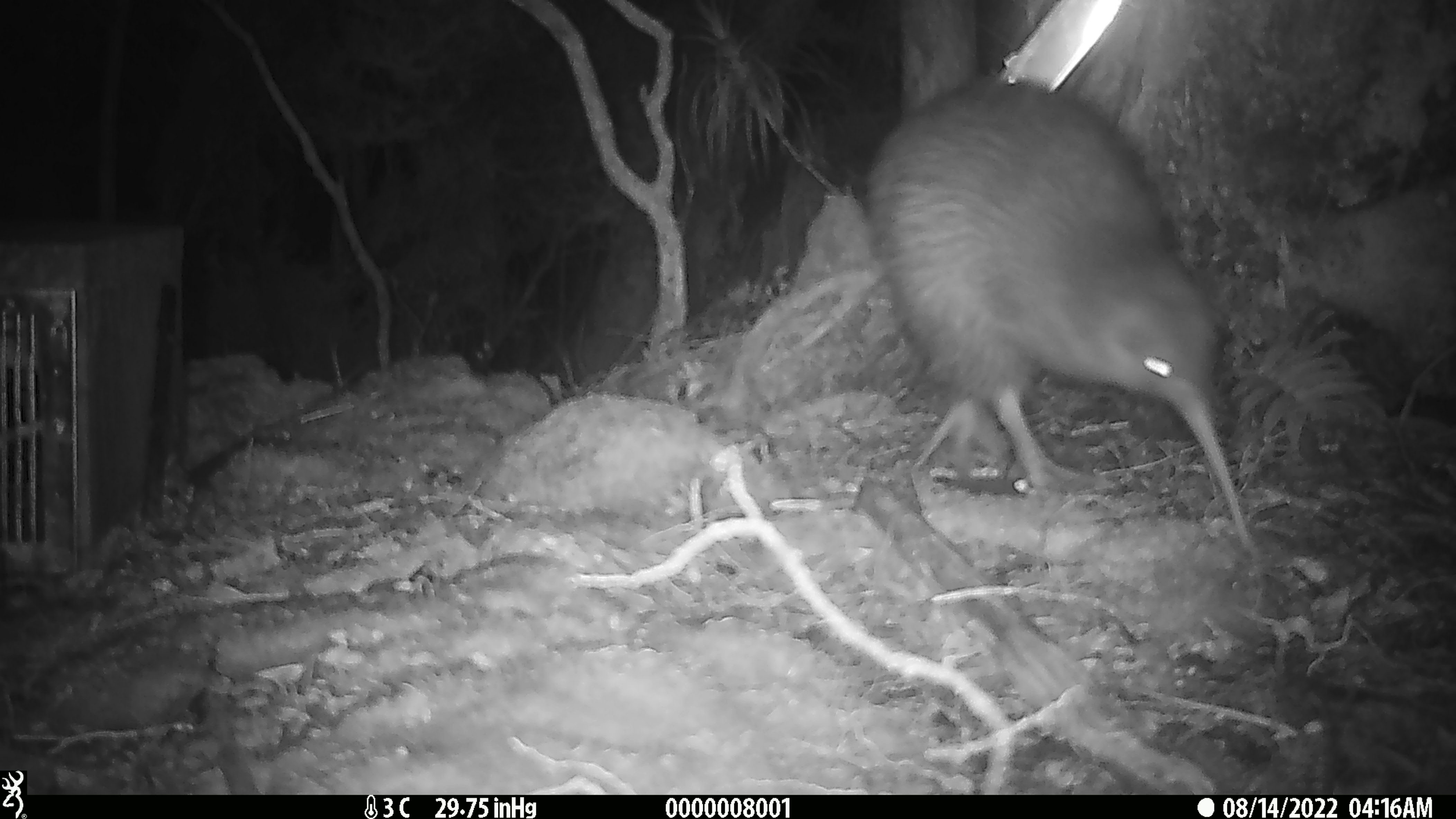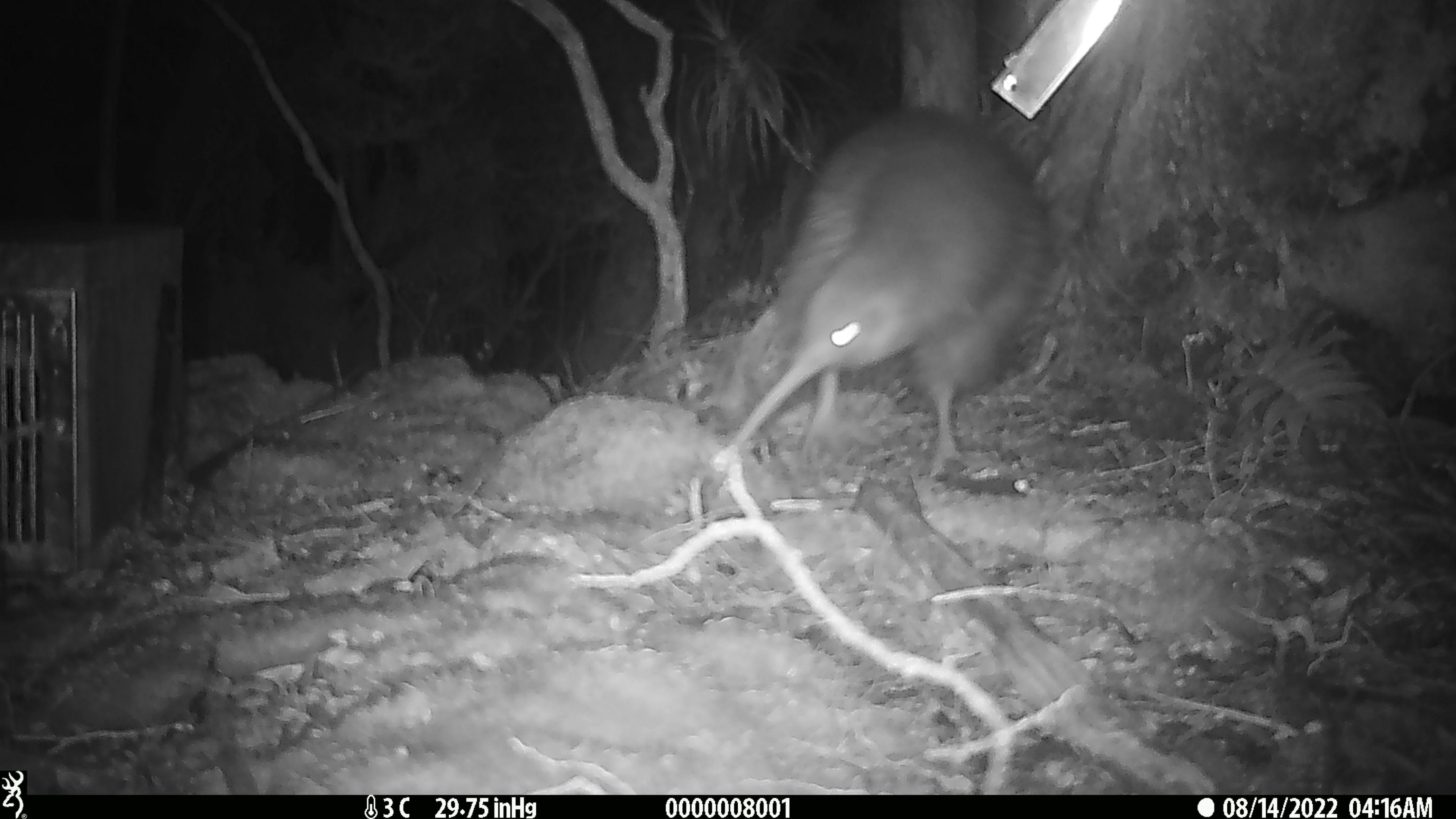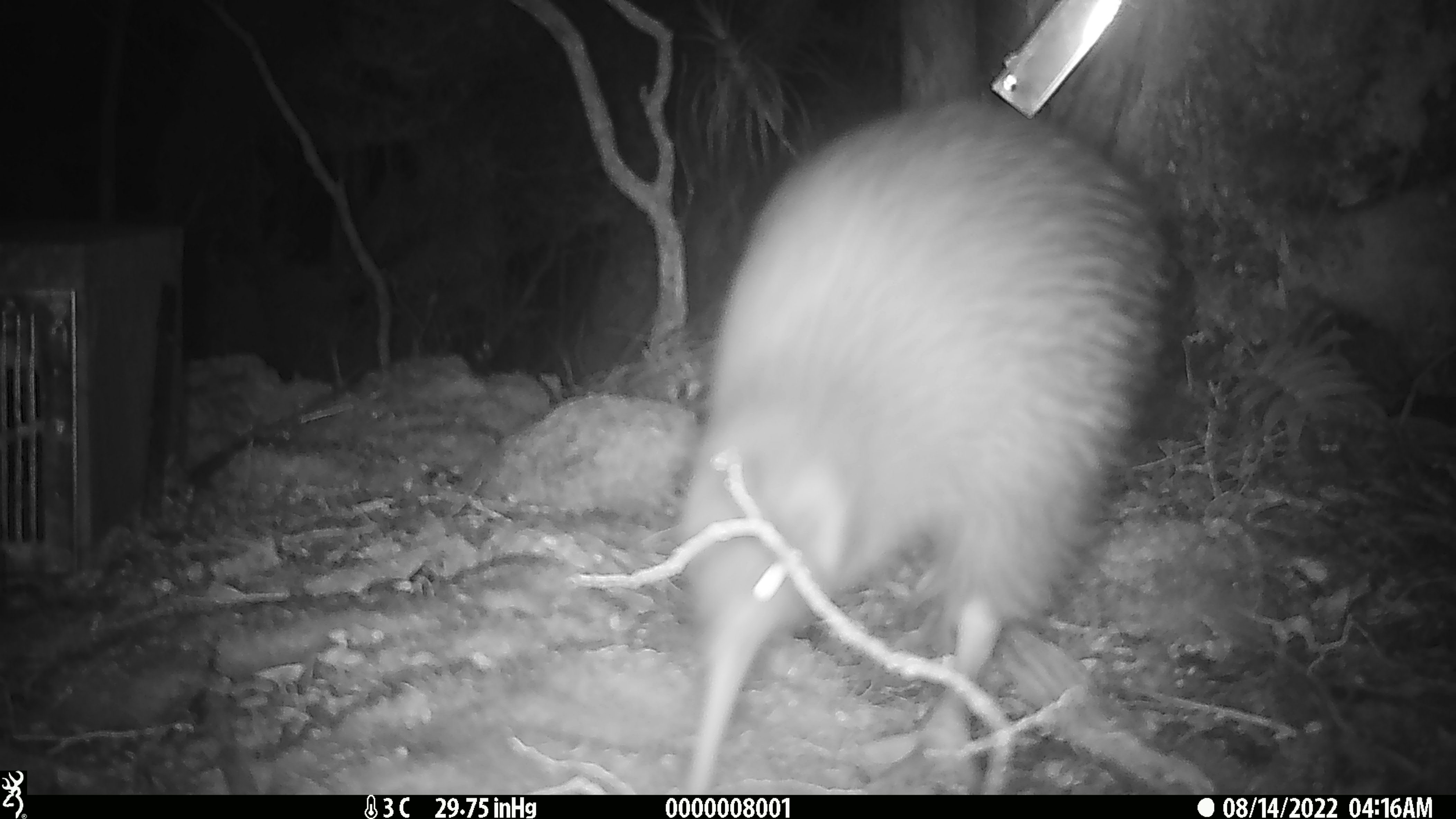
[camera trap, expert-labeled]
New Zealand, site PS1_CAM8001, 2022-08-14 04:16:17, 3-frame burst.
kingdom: Animalia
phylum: Chordata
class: Aves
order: Apterygiformes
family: Apterygidae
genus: Apteryx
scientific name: Apteryx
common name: kiwi